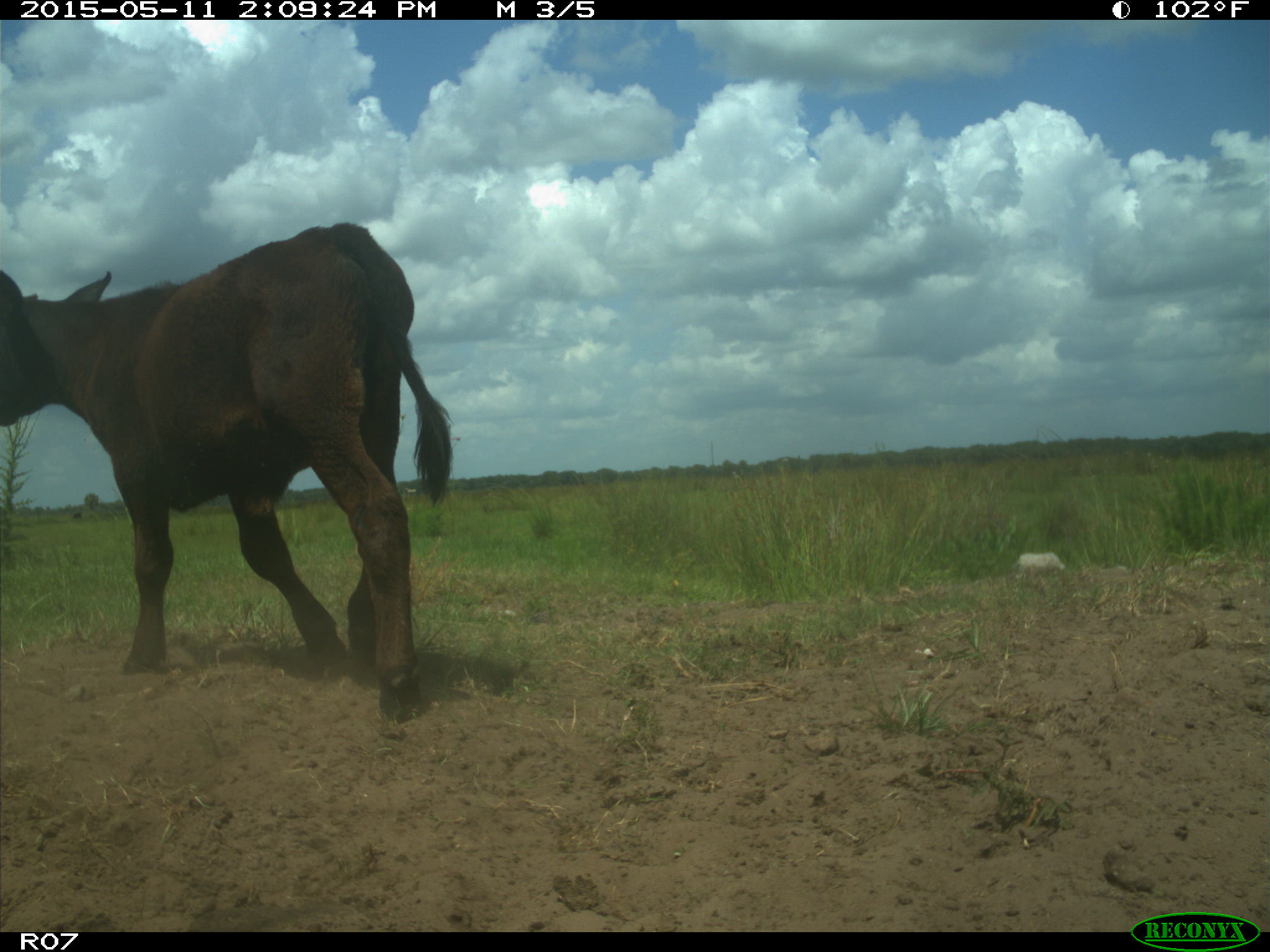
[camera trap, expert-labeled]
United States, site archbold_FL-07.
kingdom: Animalia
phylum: Chordata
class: Mammalia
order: Artiodactyla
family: Bovidae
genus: Bos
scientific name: Bos taurus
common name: domestic cow